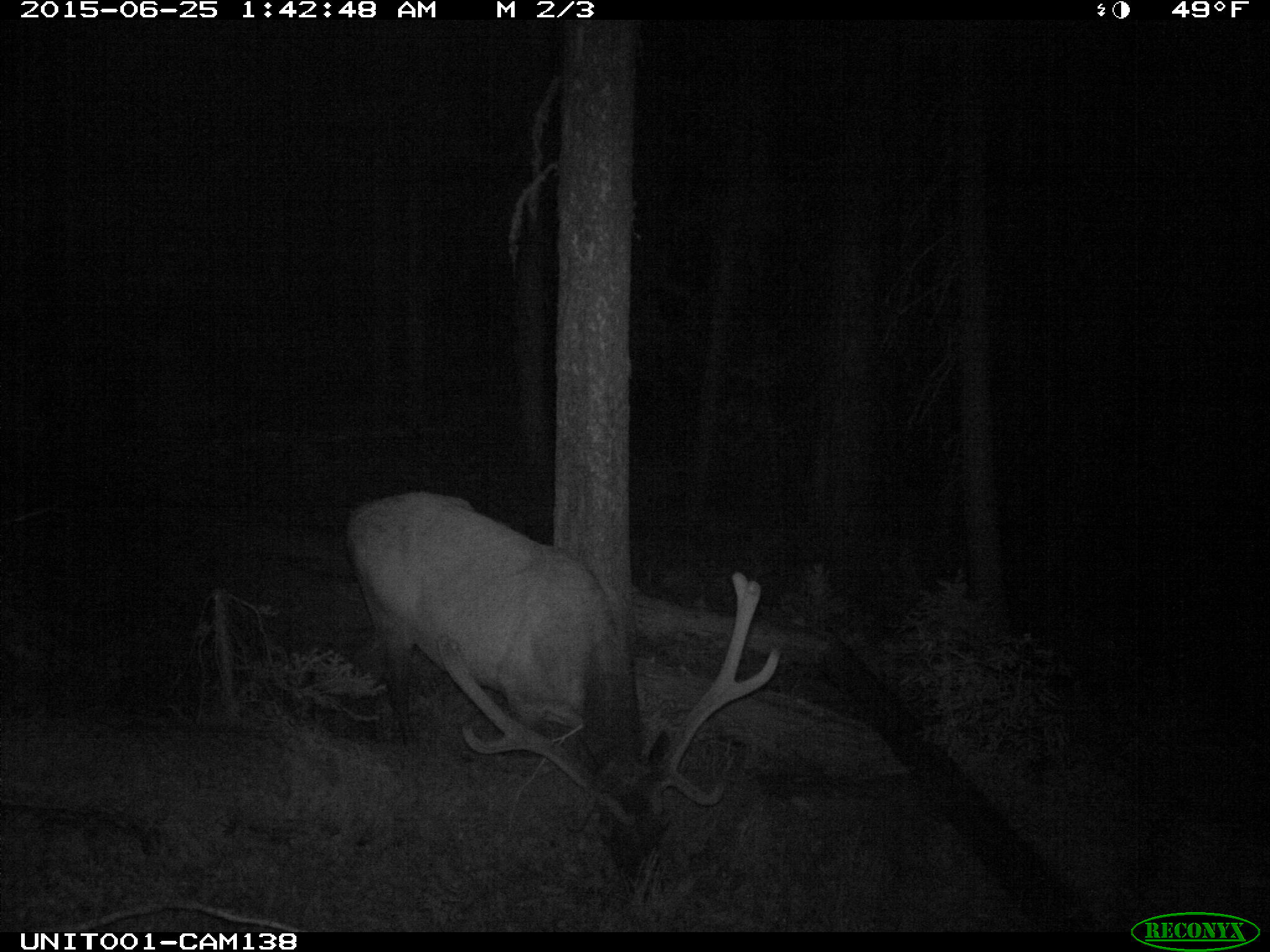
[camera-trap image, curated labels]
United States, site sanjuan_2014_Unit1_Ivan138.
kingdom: Animalia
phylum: Chordata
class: Mammalia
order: Artiodactyla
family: Cervidae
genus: Cervus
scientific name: Cervus elaphus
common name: red deer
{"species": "Cervus elaphus (red deer)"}